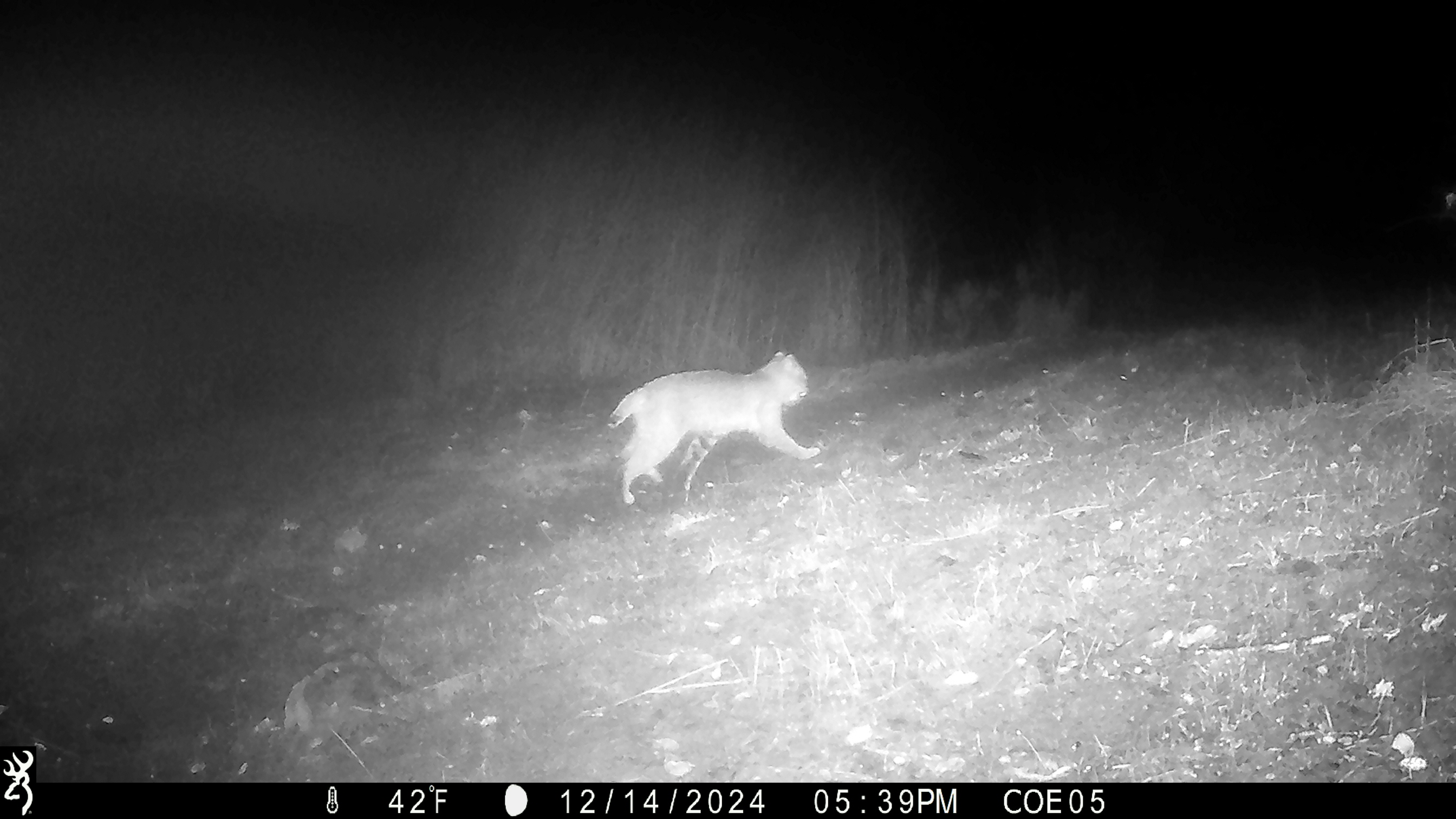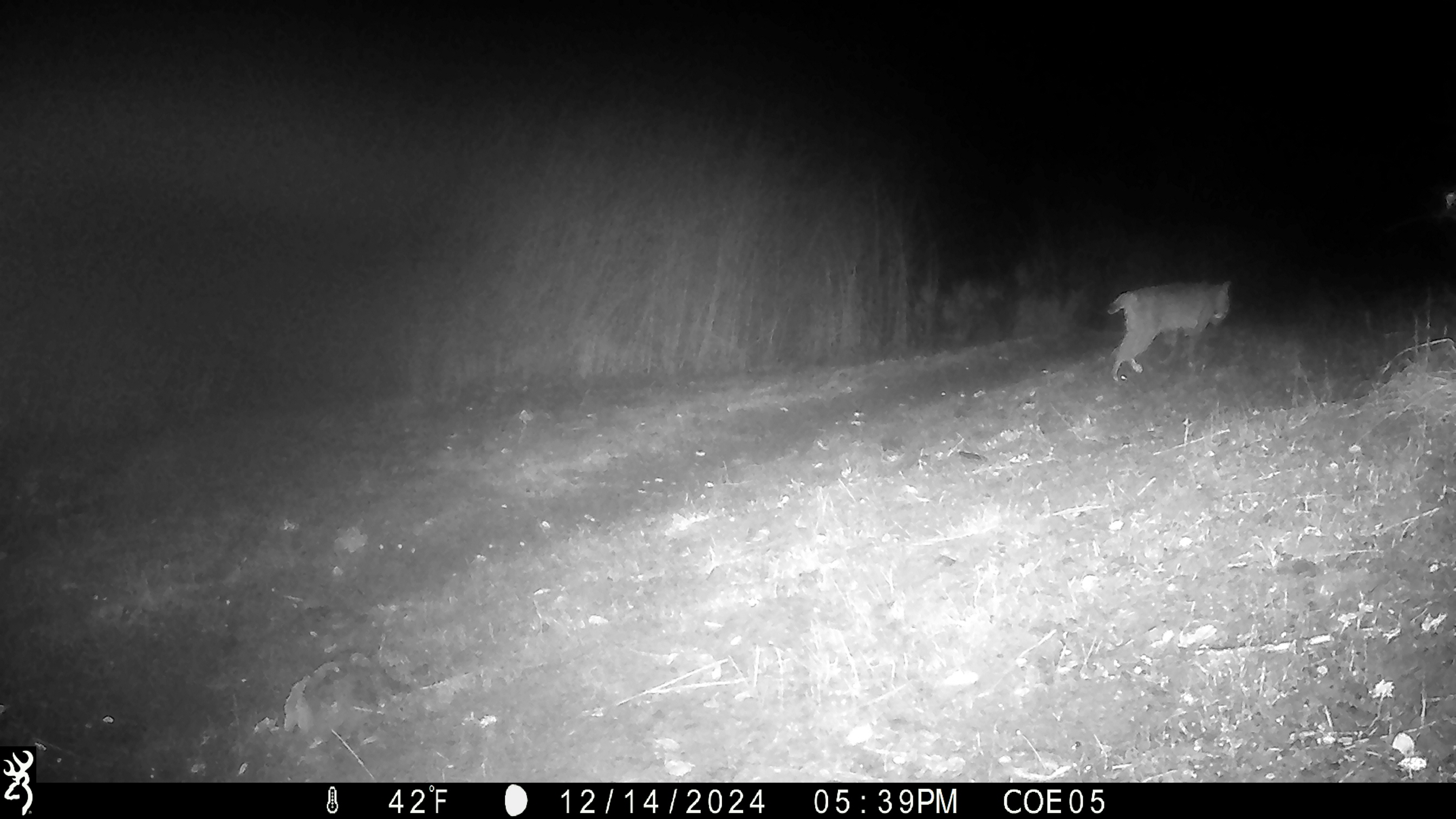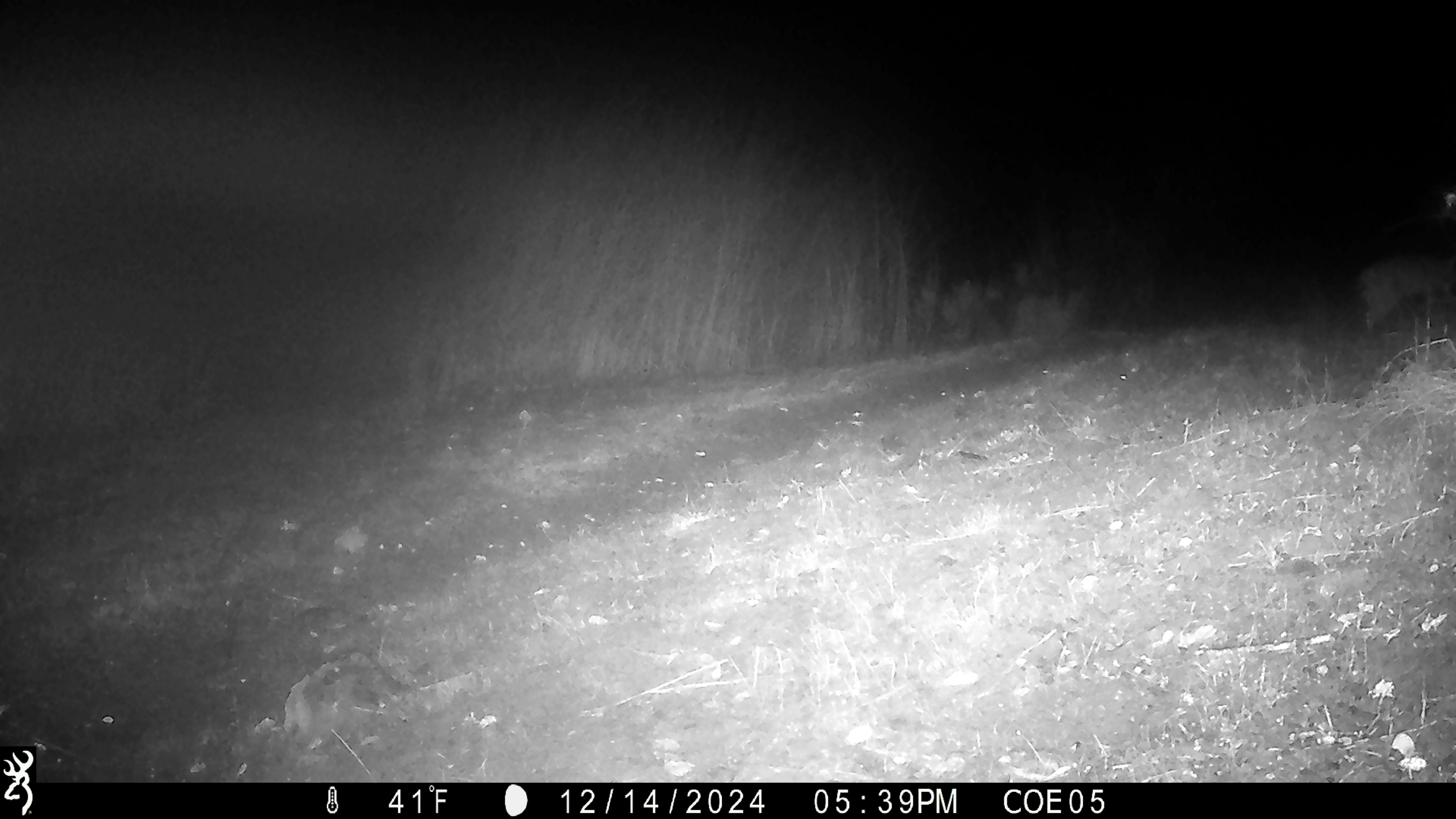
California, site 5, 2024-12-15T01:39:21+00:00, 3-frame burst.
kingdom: Animalia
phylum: Chordata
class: Mammalia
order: Carnivora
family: Felidae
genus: Lynx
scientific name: Lynx rufus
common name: bobcat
Bobcat (Lynx rufus).